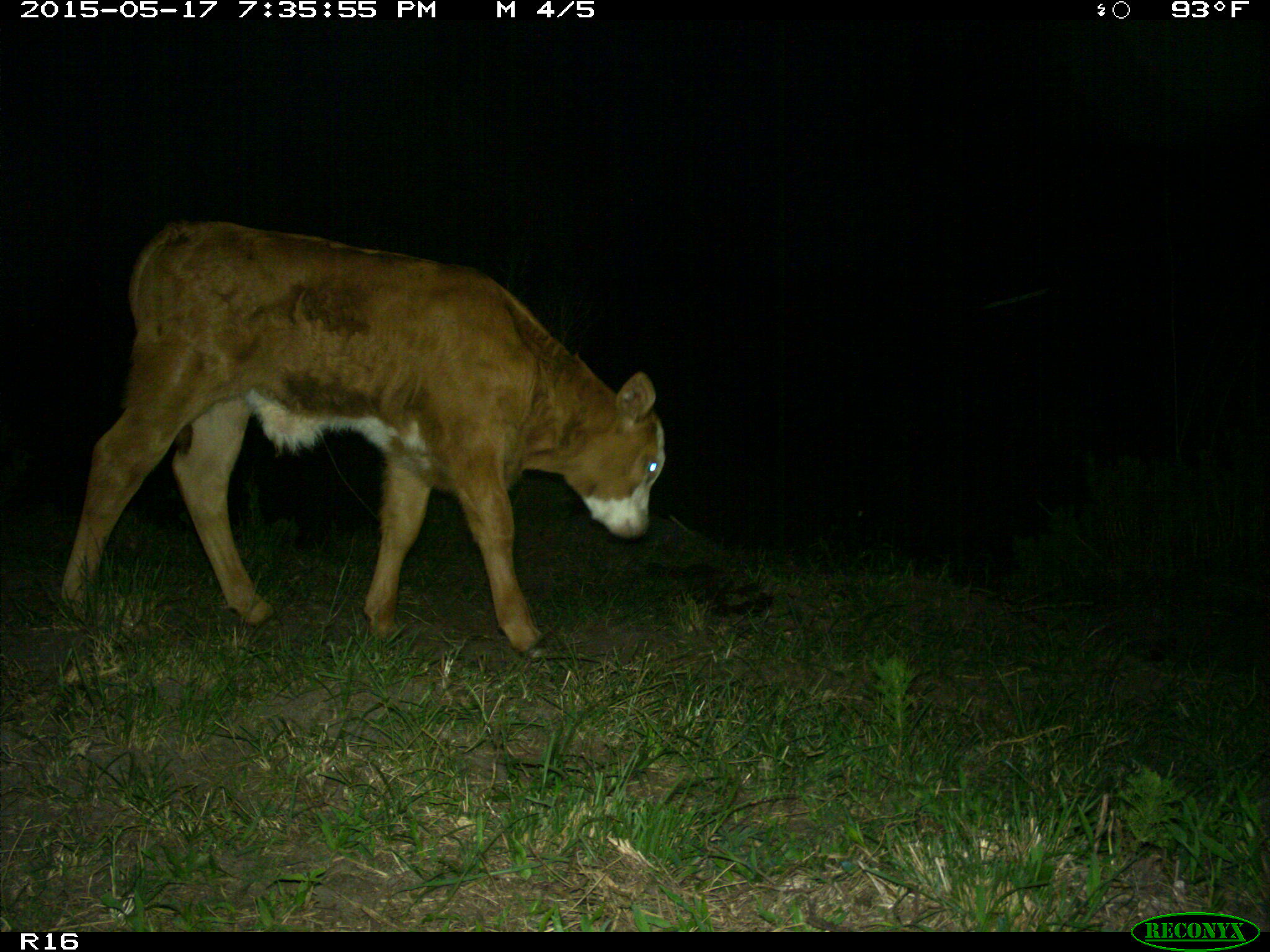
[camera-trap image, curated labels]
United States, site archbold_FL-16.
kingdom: Animalia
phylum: Chordata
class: Mammalia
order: Artiodactyla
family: Bovidae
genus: Bos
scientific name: Bos taurus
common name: domestic cow